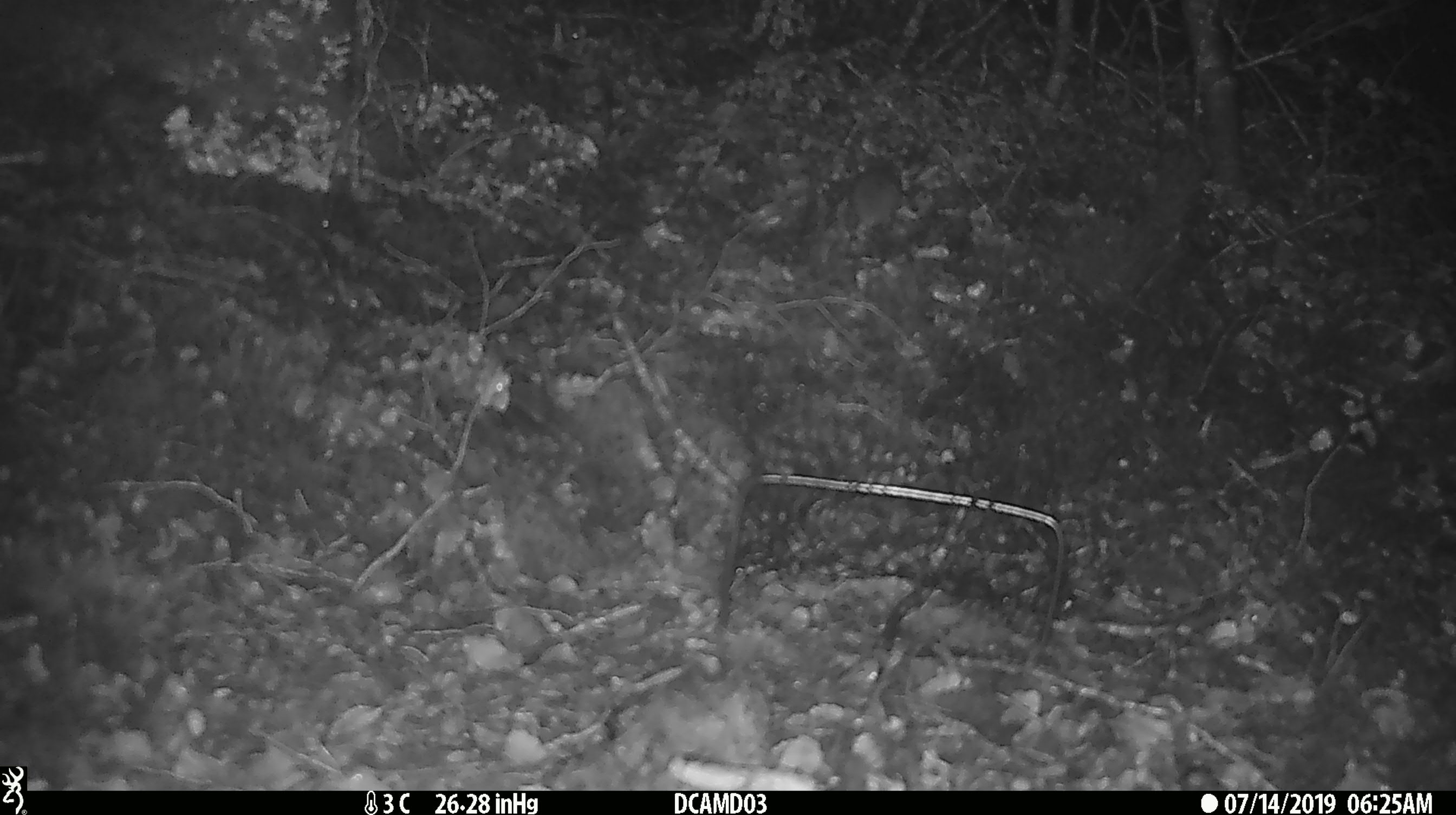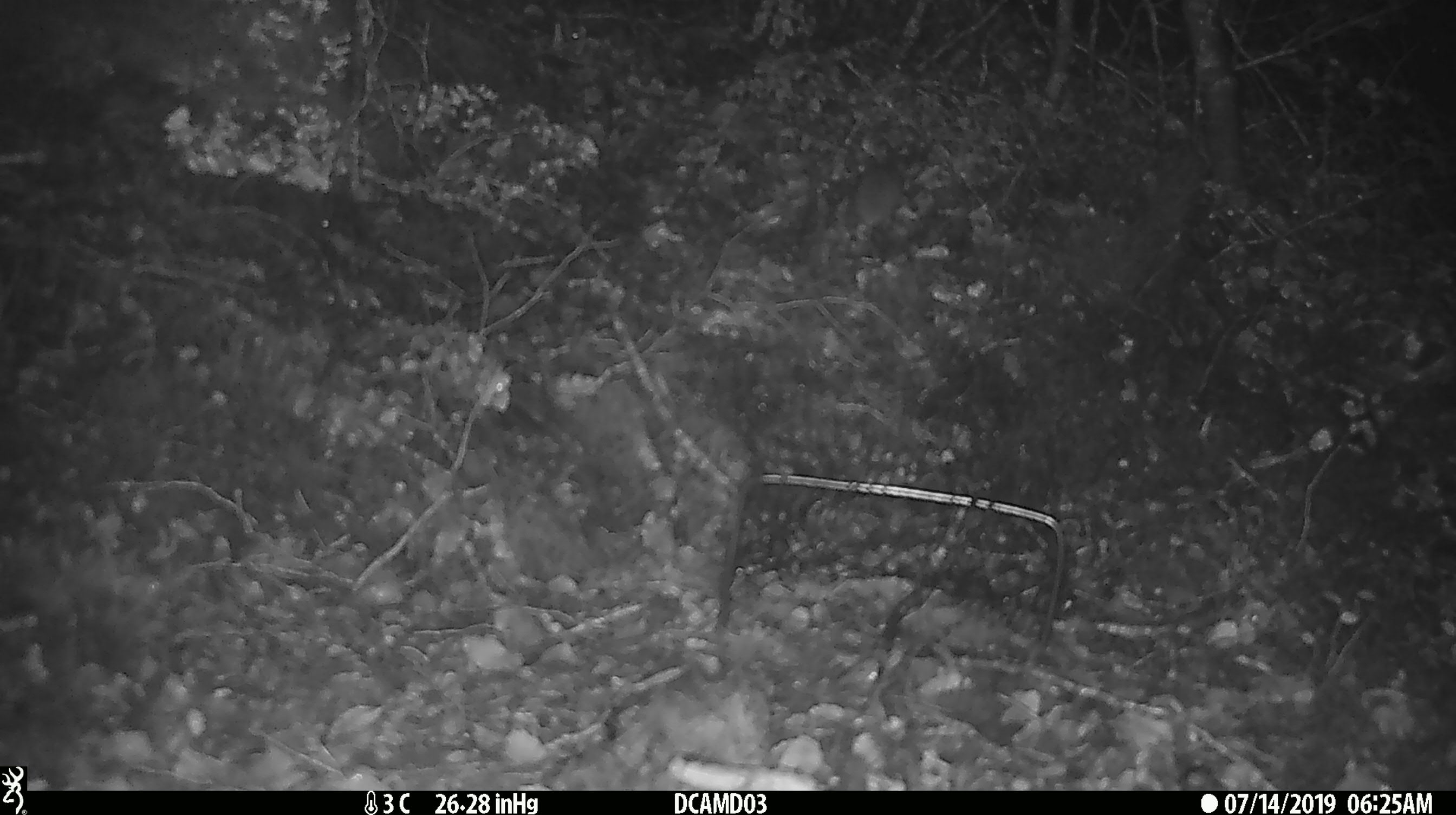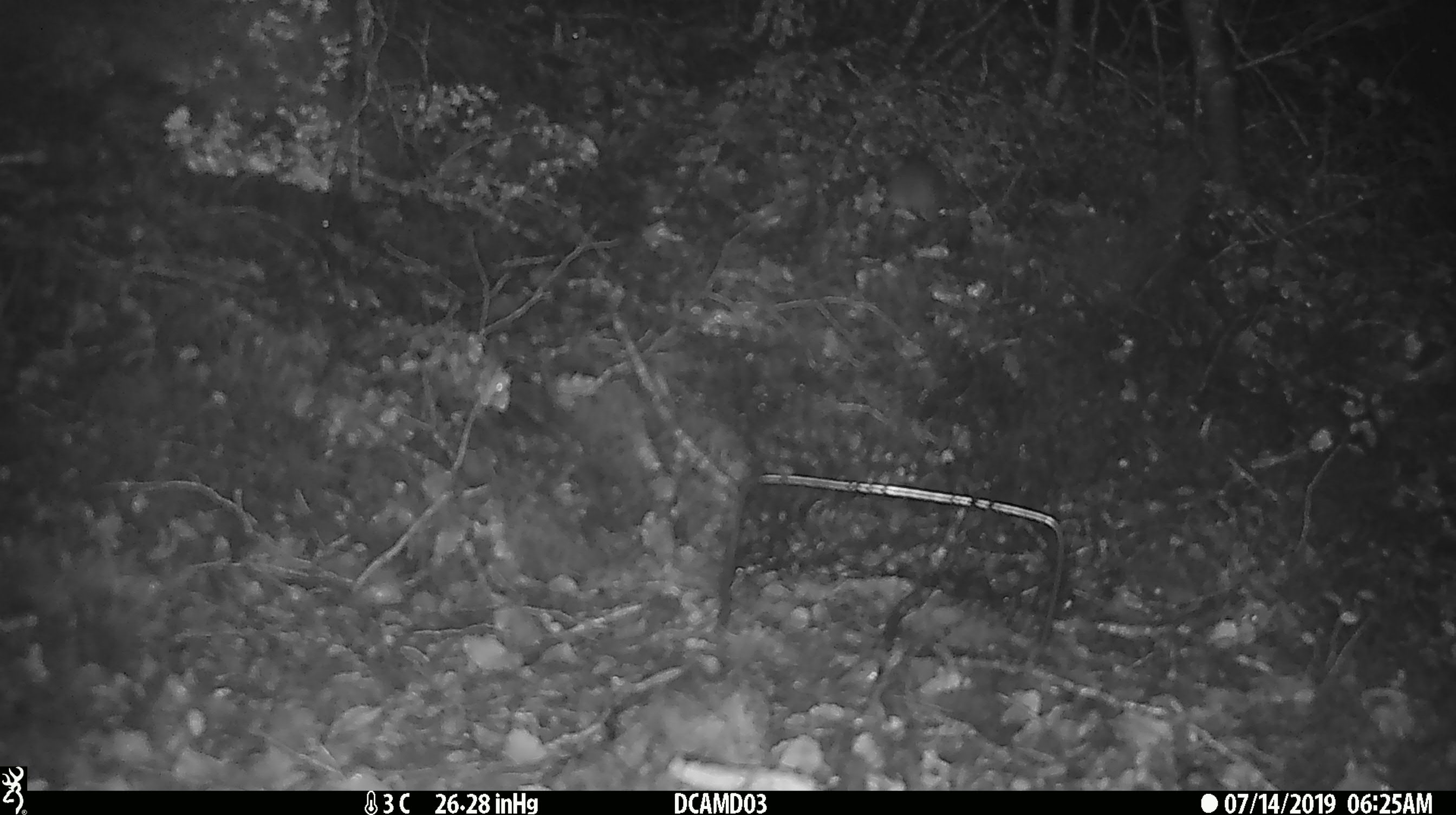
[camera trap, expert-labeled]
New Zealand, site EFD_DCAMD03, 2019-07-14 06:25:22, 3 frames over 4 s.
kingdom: Animalia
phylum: Chordata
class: Mammalia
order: Rodentia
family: Muridae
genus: Mus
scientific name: Mus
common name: mouse